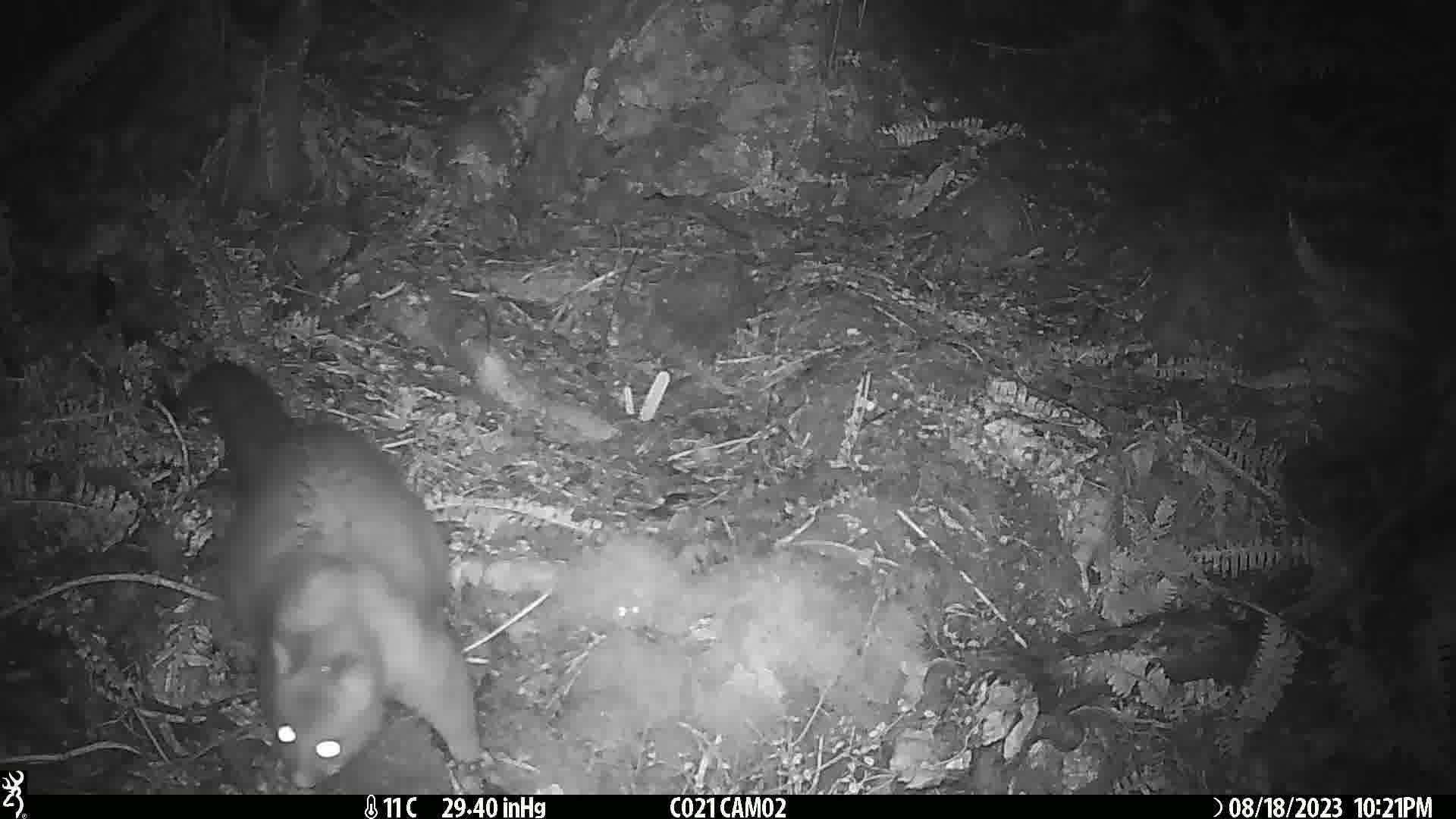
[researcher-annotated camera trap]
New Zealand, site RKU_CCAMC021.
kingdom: Animalia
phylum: Chordata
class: Mammalia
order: Diprotodontia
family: Phalangeridae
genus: Trichosurus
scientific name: Trichosurus vulpecula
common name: common brushtail possum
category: possum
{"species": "possum (common brushtail possum) (Trichosurus vulpecula)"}